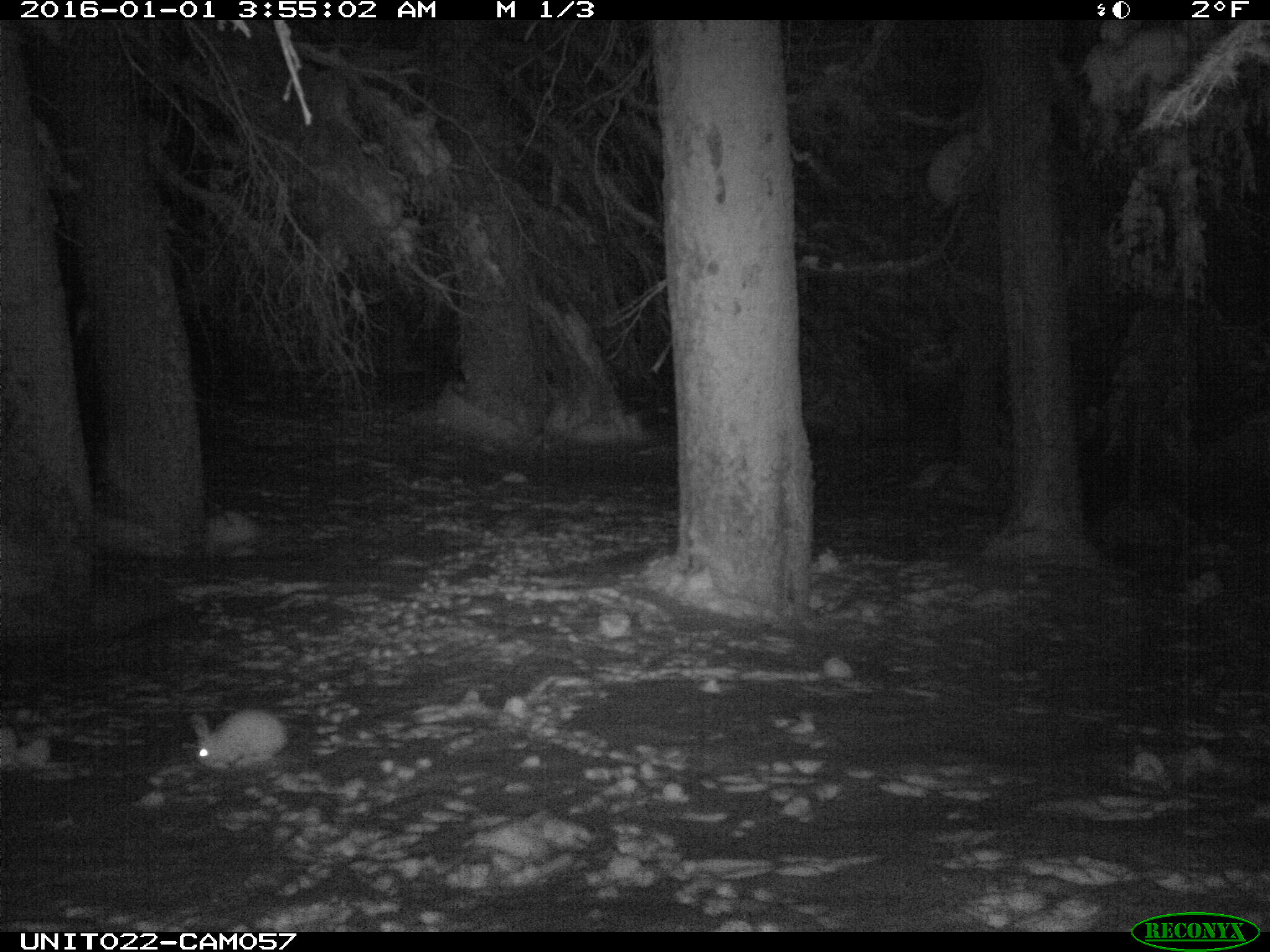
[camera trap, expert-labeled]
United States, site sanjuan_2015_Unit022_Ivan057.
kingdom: Animalia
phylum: Chordata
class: Mammalia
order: Lagomorpha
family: Leporidae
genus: Lepus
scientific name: Lepus americanus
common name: snowshoe hare